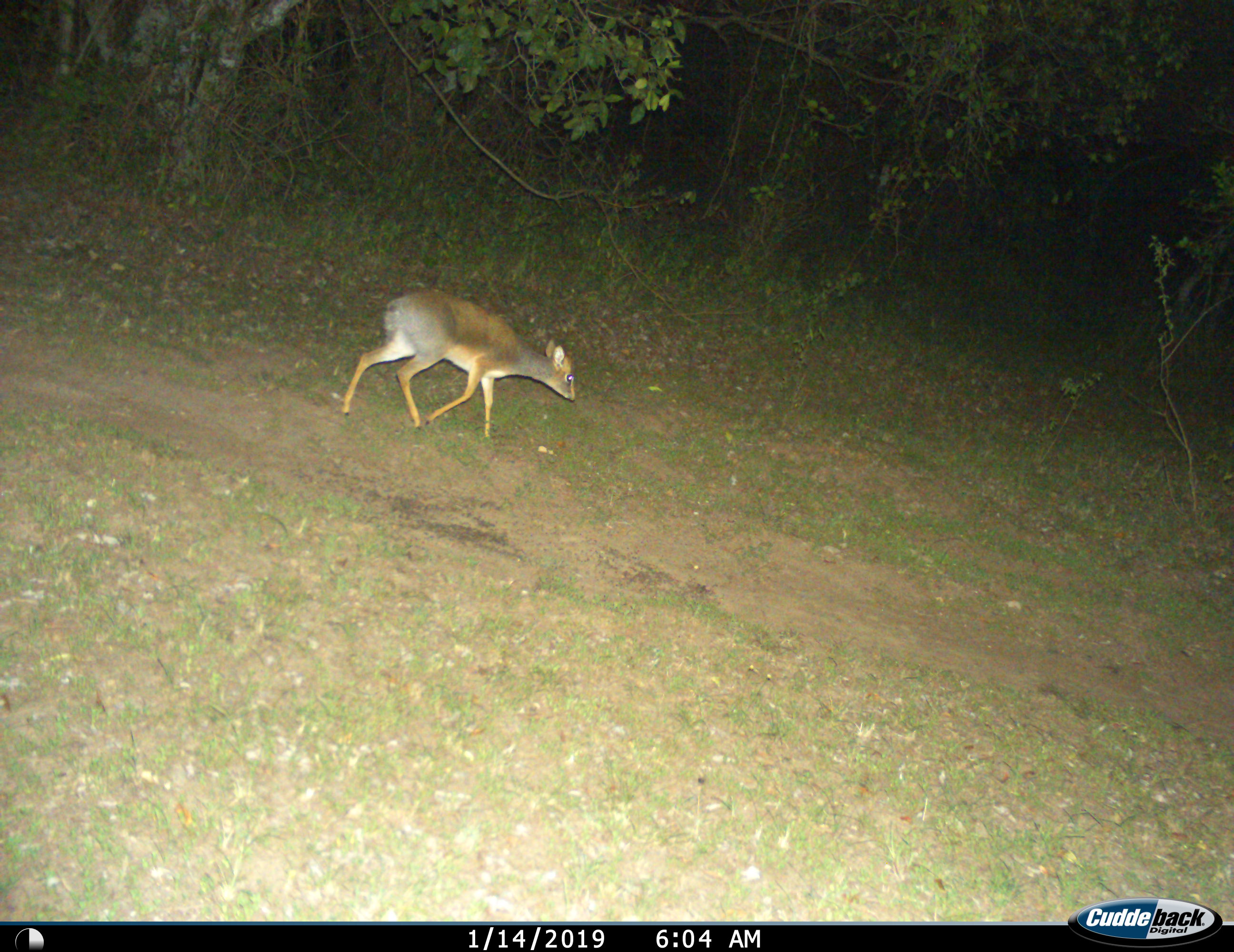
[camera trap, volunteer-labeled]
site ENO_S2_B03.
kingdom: Animalia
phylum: Chordata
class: Mammalia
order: Artiodactyla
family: Bovidae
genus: Madoqua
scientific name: Madoqua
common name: dik-dik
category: dikdik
Dikdik (dik-dik) (Madoqua), count 1. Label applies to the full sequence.